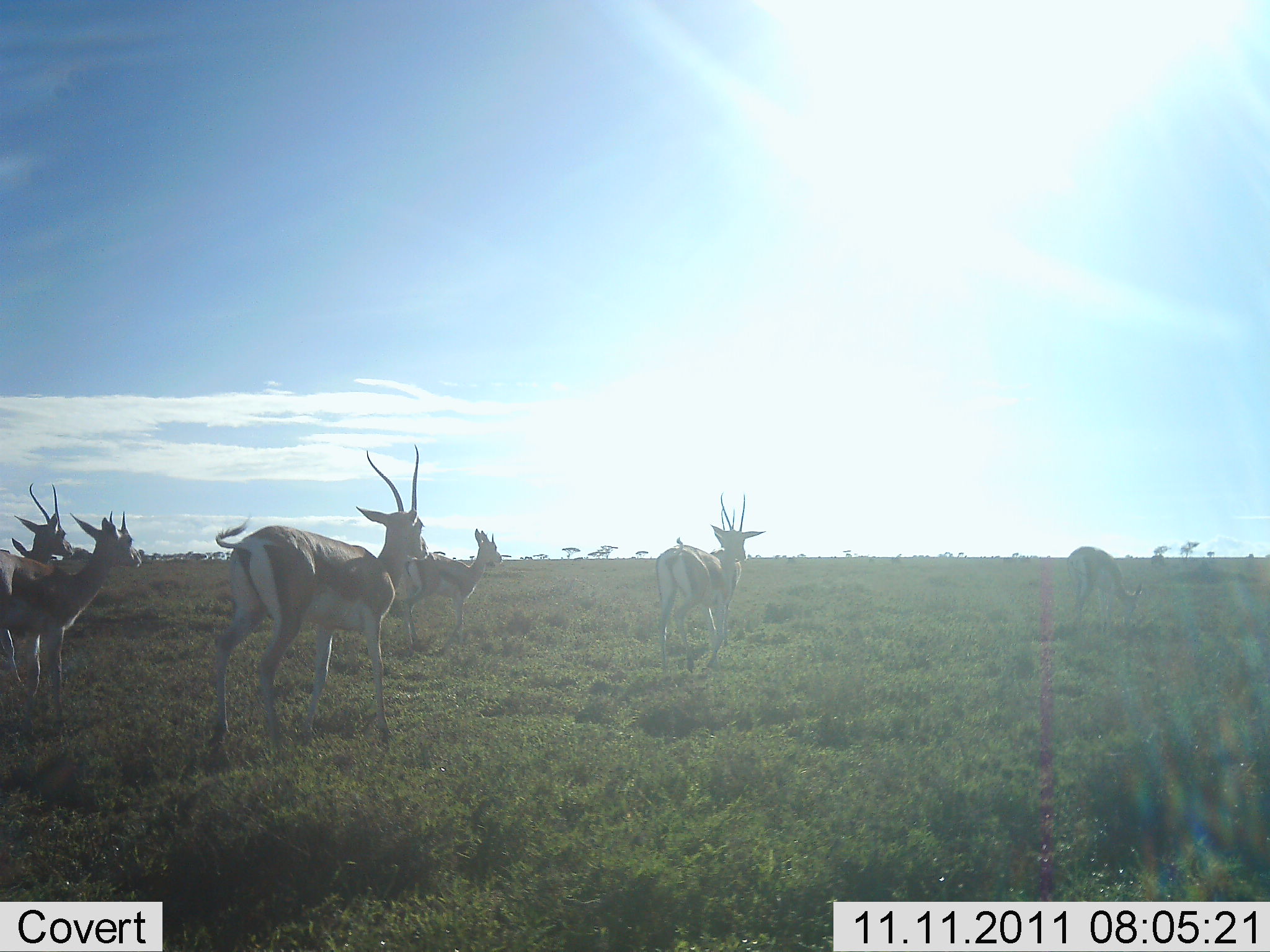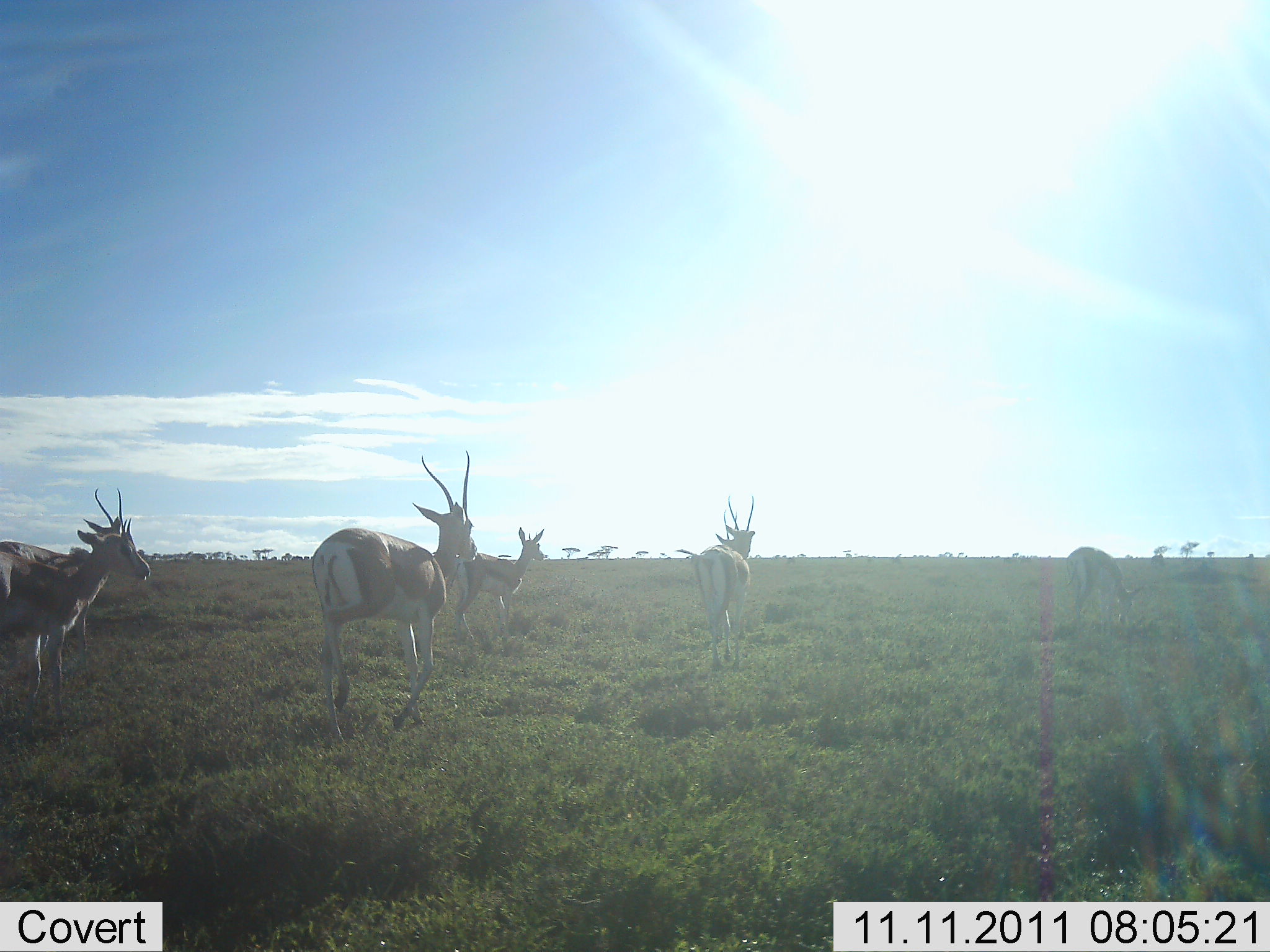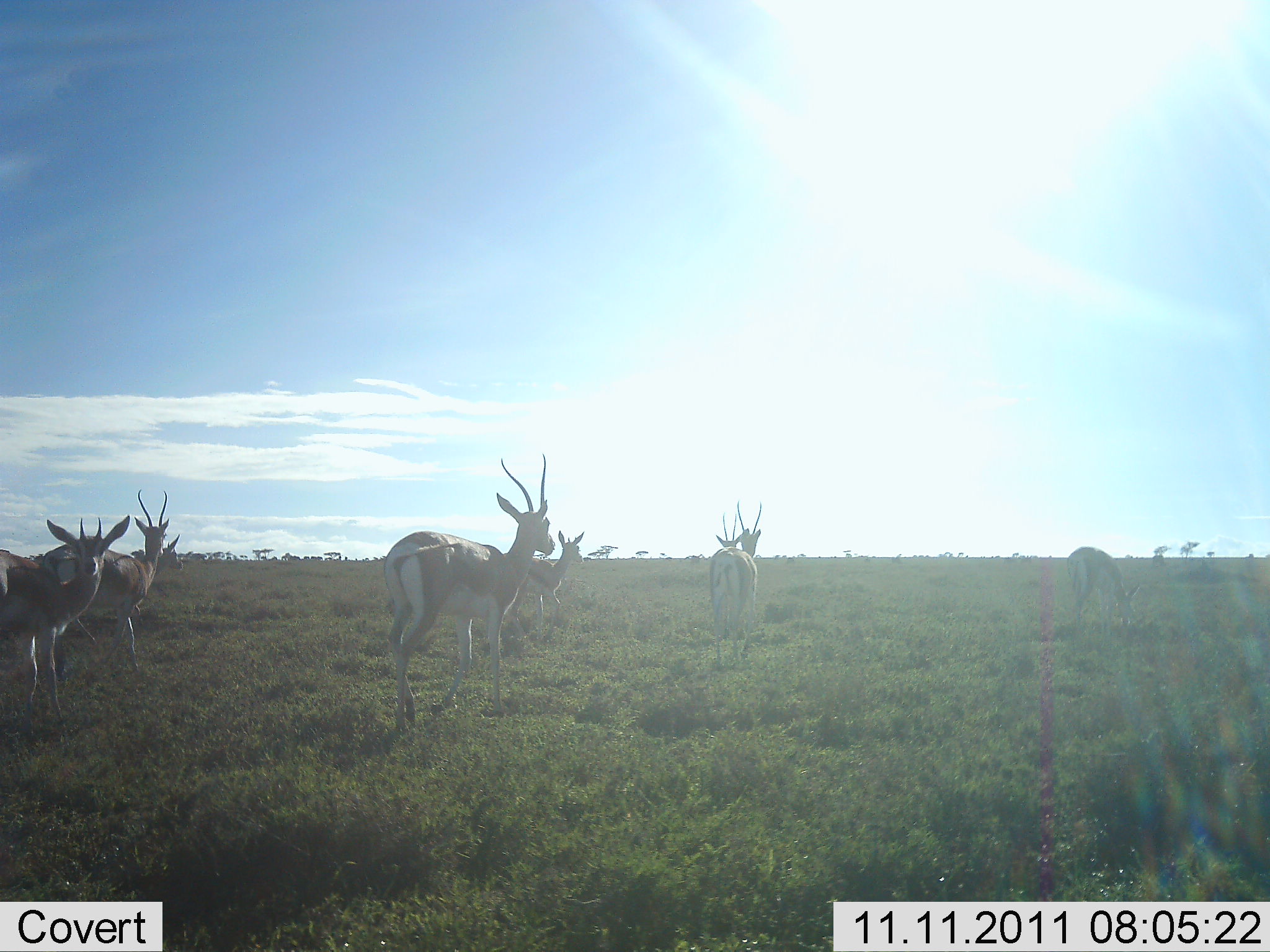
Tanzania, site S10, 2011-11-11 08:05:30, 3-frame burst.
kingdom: Animalia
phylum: Chordata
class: Mammalia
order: Artiodactyla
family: Bovidae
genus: Nanger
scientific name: Nanger granti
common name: grant's gazelle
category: gazellegrants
Gazellegrants (grant's gazelle) (Nanger granti), count 6. Behavior (volunteer vote fractions): standing 29%, resting 0%, moving 100%, interacting 0%. Young present (vote fraction): 0%. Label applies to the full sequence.